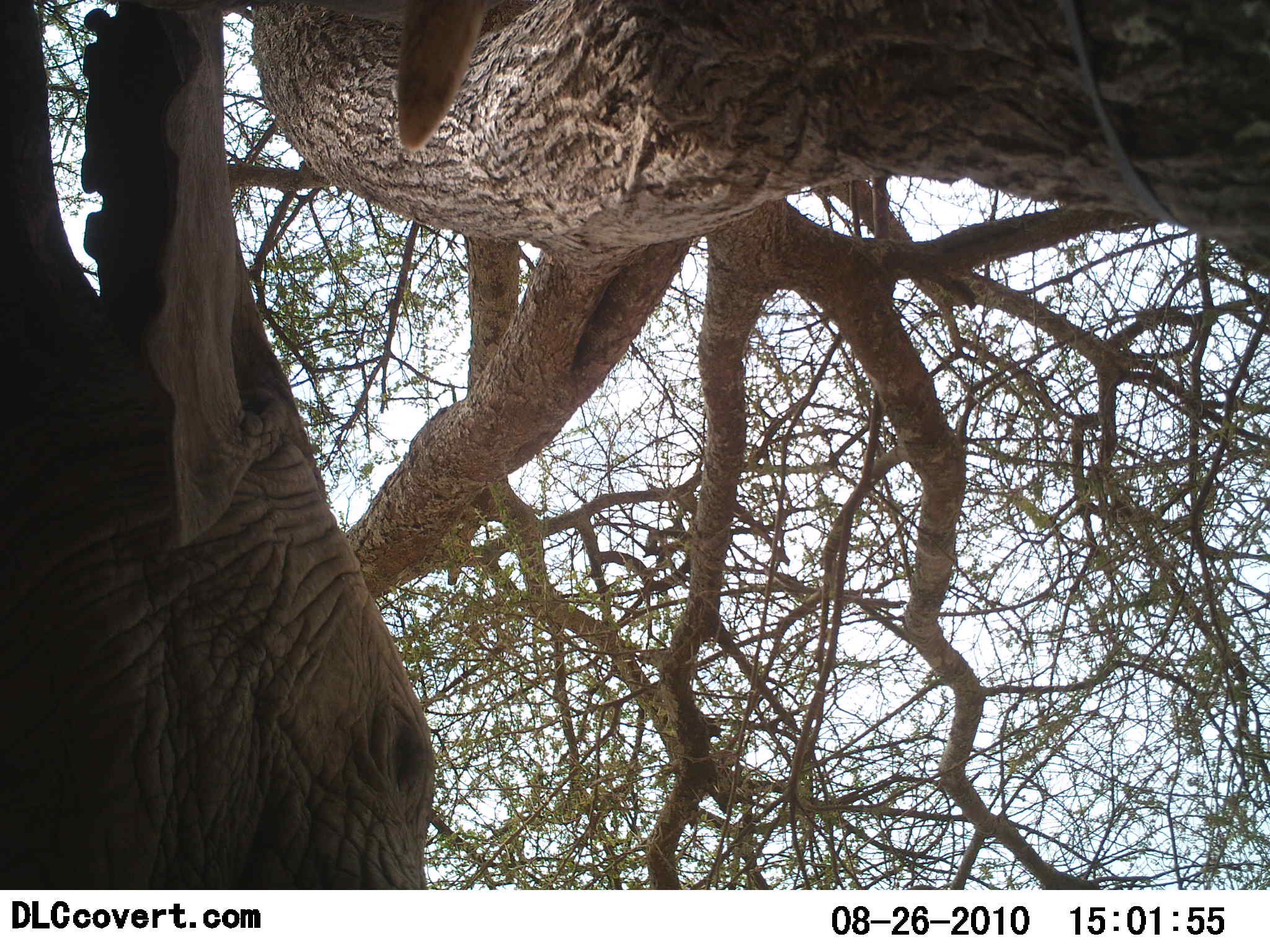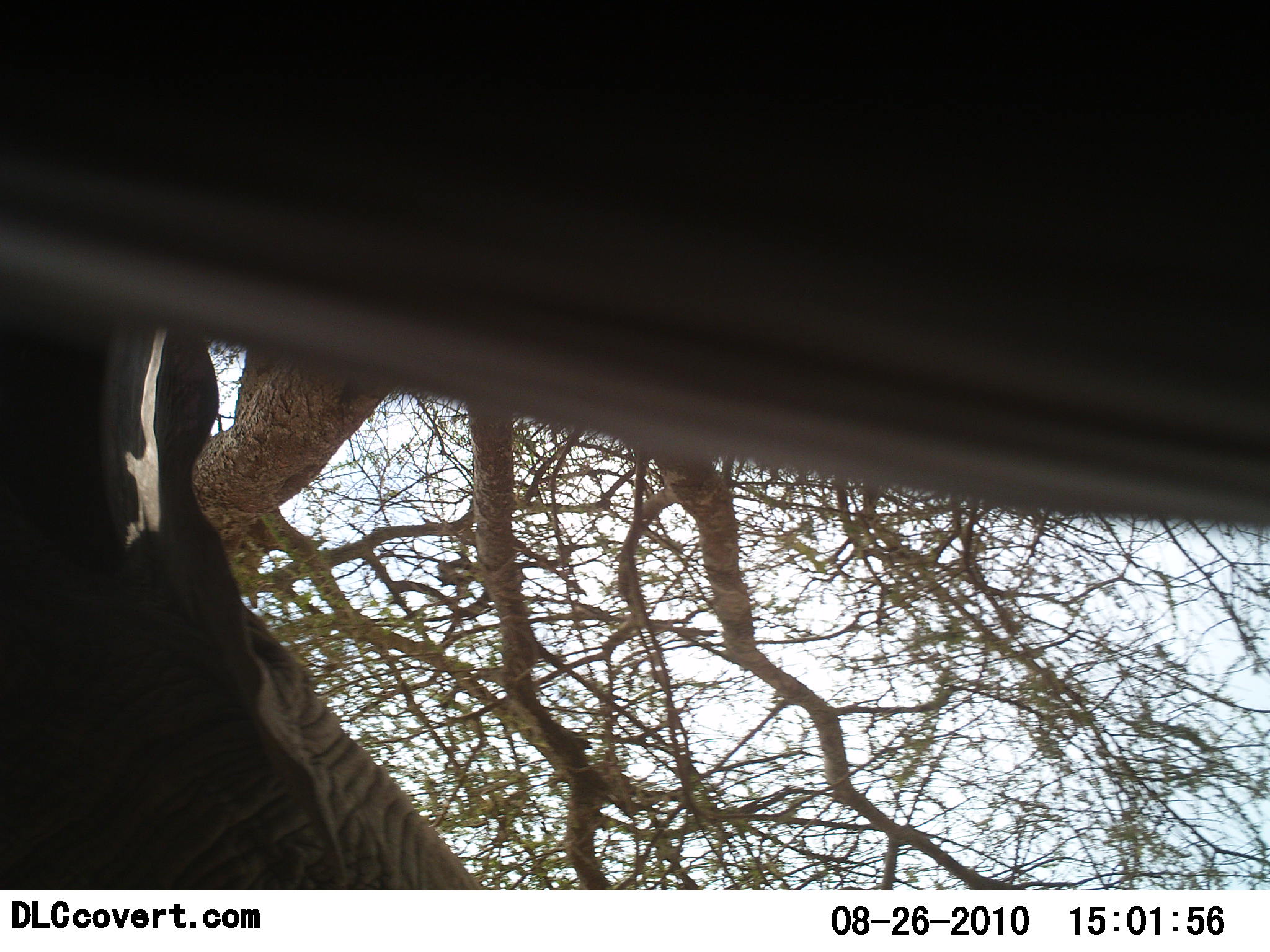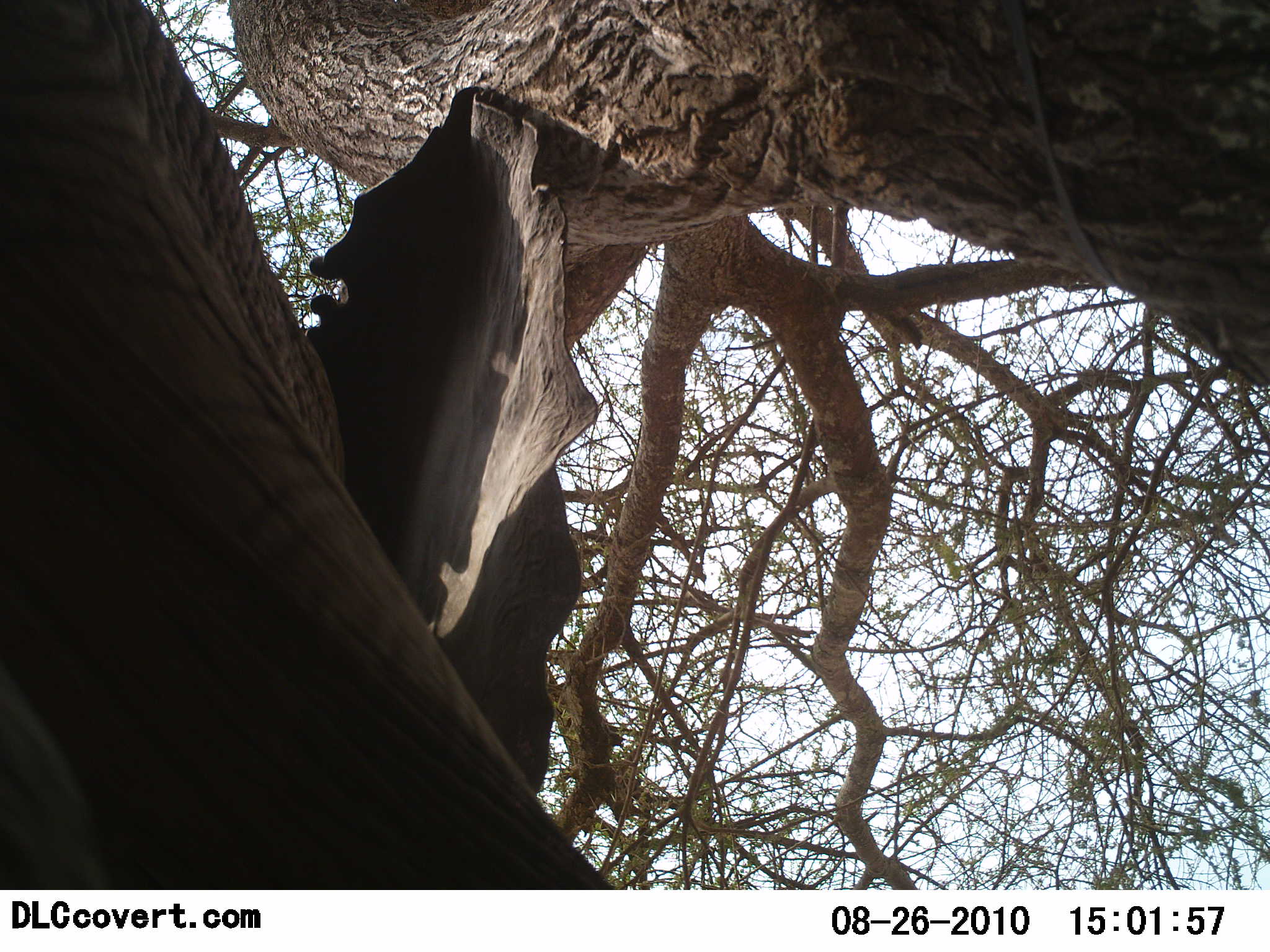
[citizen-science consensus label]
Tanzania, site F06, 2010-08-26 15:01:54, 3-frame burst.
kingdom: Animalia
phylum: Chordata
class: Mammalia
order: Proboscidea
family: Elephantidae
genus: Loxodonta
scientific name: Loxodonta africana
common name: african bush elephant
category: elephant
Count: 1.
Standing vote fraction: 53%.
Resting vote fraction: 0%.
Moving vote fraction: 40%.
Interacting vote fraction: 20%.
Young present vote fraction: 0%.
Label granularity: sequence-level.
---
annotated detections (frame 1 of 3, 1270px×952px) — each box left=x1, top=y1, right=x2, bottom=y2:
animal: left=0, top=1, right=494, bottom=889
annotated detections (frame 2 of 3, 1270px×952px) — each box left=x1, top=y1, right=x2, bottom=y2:
animal: left=1, top=2, right=1270, bottom=889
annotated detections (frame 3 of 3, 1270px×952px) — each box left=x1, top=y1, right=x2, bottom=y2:
animal: left=1, top=2, right=615, bottom=889